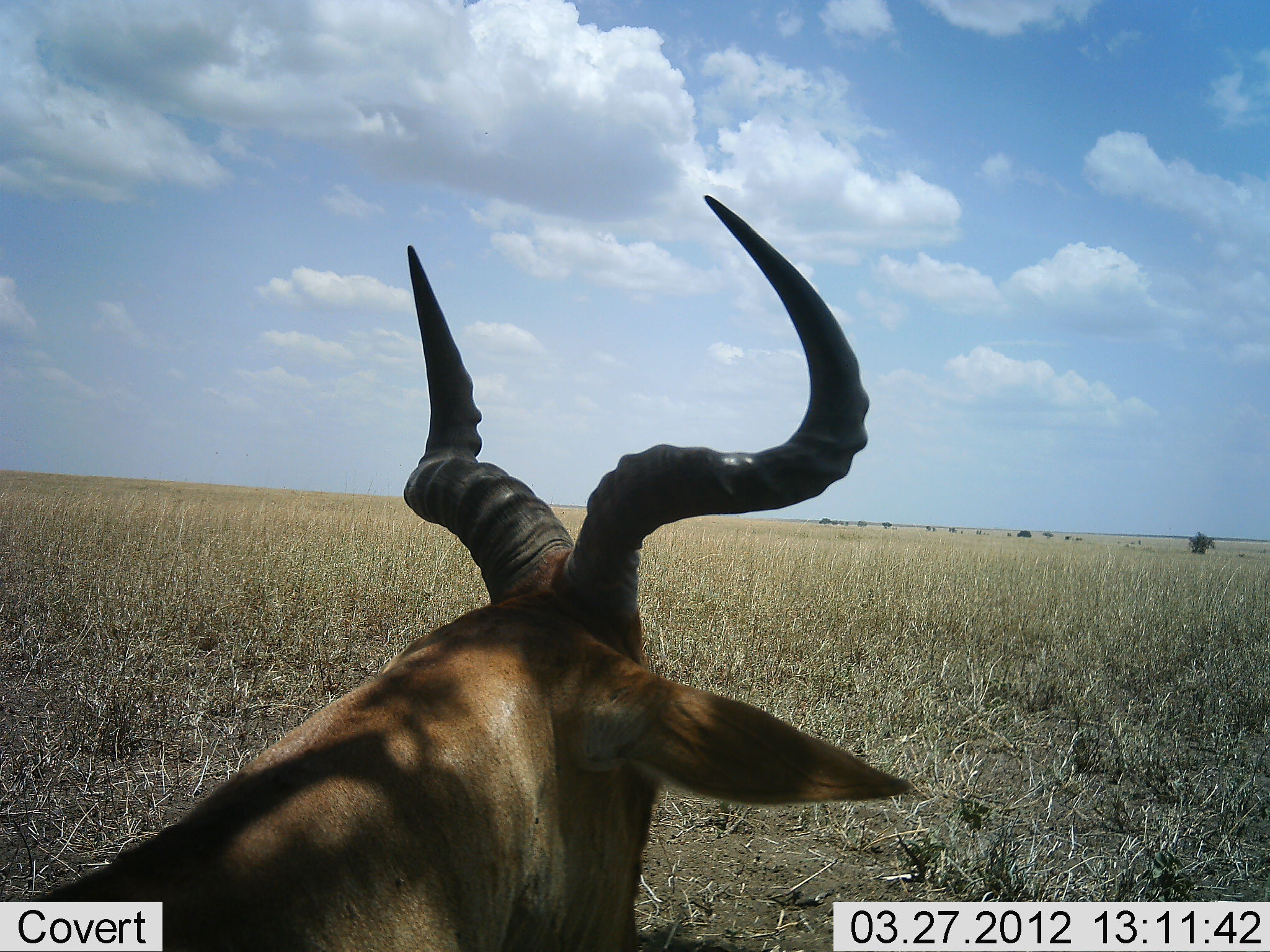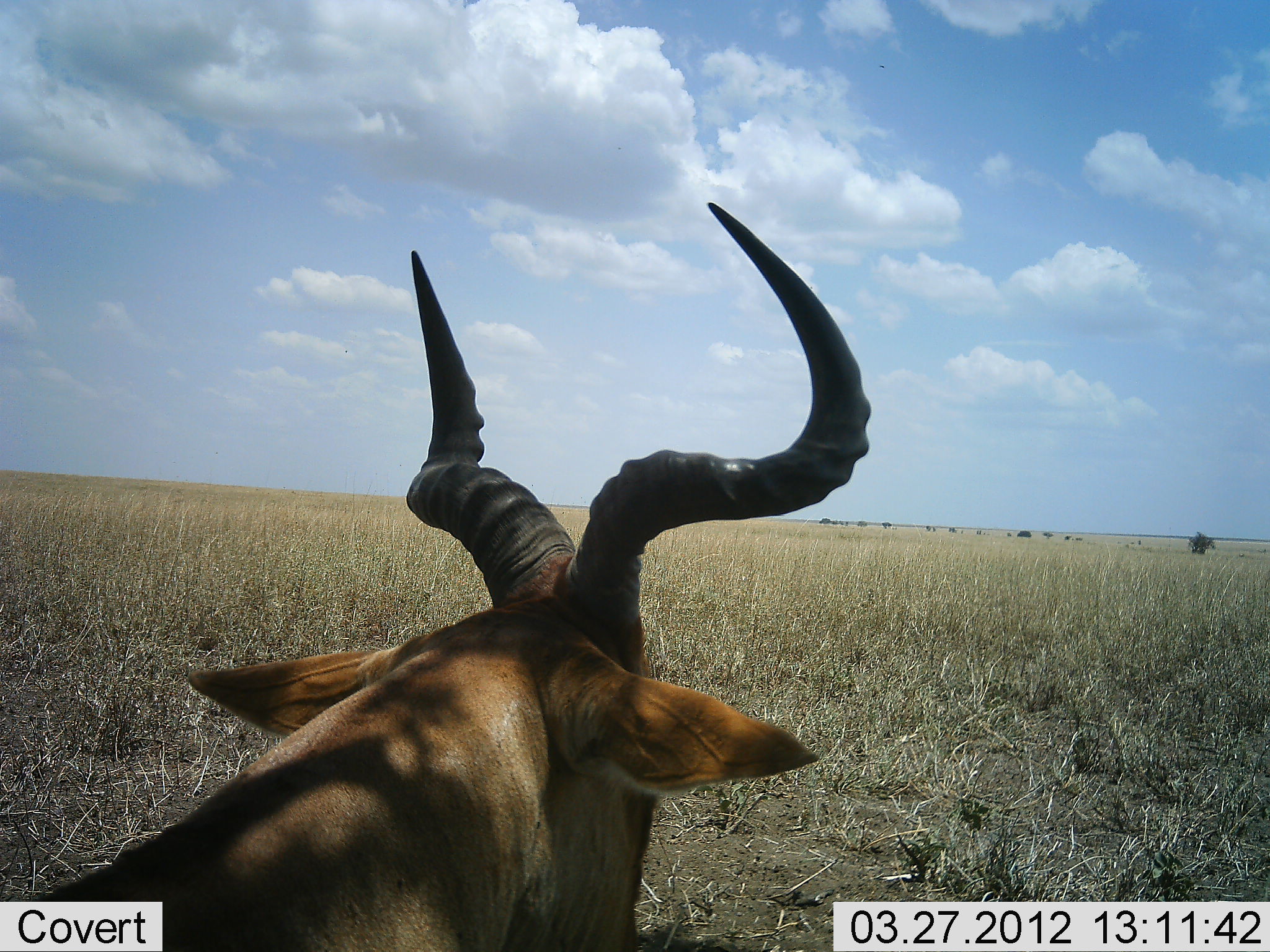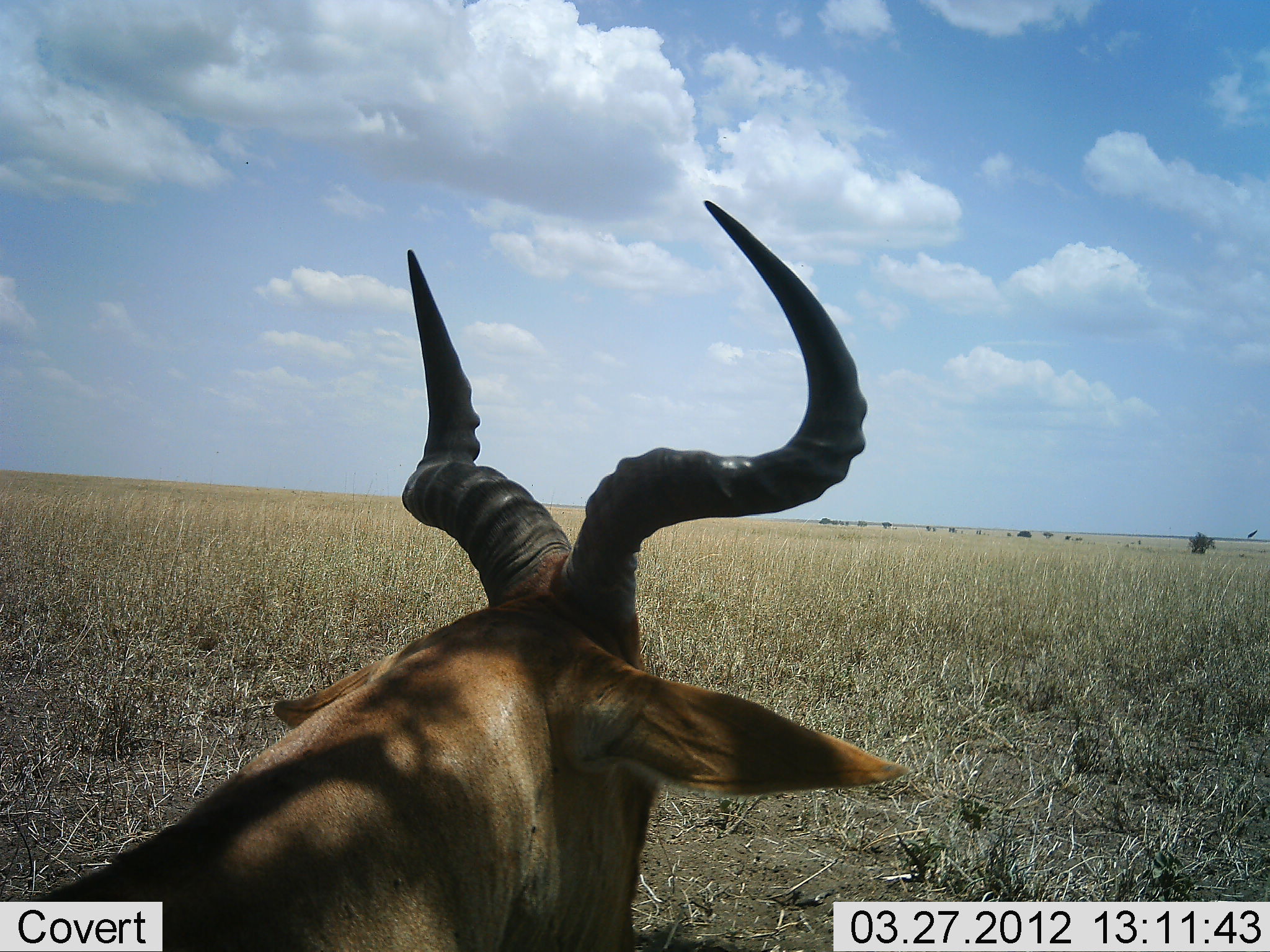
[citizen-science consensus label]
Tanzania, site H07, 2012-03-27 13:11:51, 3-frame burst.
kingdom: Animalia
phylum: Chordata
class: Mammalia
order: Artiodactyla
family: Bovidae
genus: Alcelaphus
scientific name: Alcelaphus buselaphus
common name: hartebeest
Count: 1.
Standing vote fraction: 36%.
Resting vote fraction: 64%.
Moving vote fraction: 0%.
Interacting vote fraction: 0%.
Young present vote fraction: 0%.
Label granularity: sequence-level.